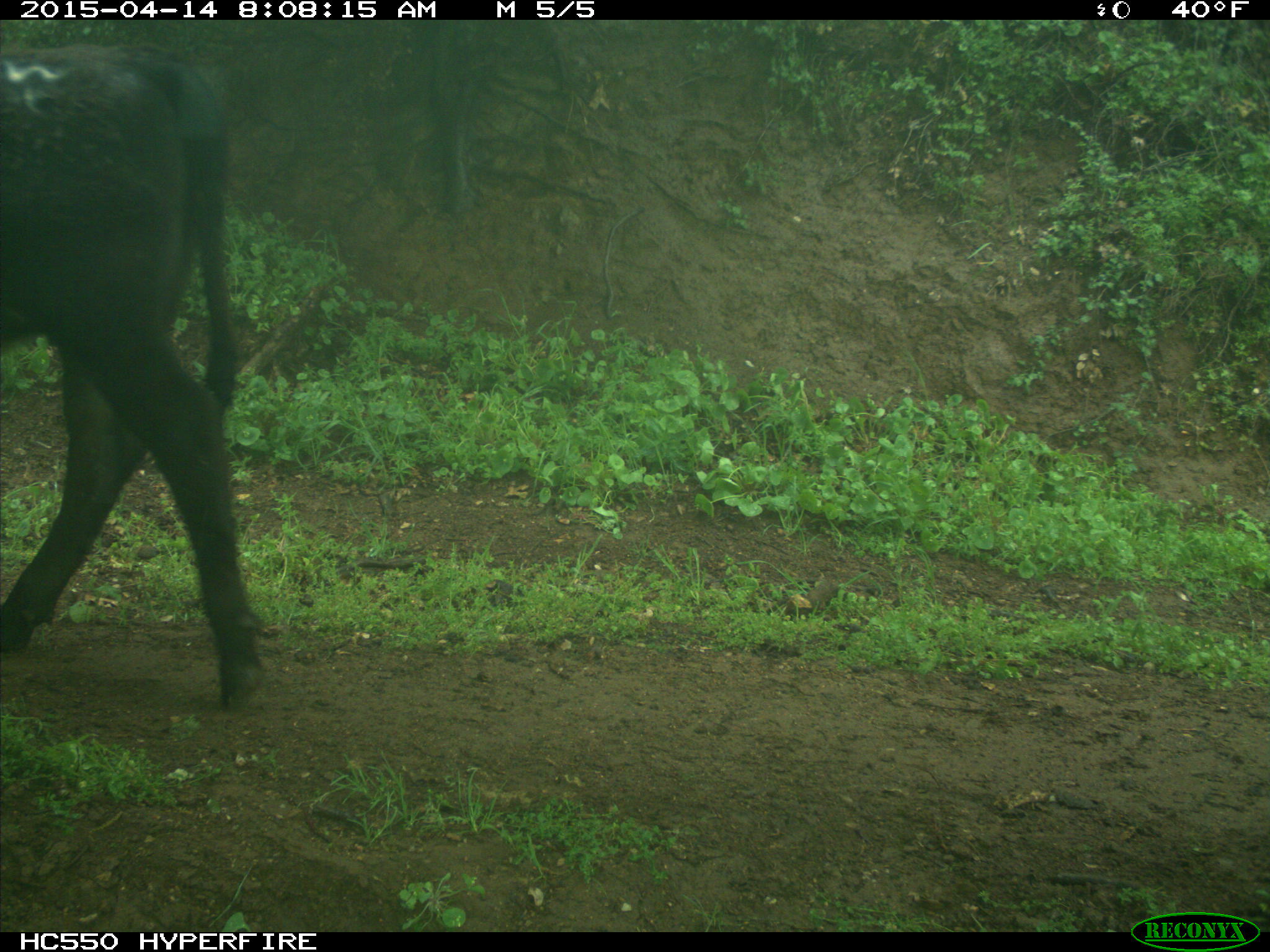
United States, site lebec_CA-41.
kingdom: Animalia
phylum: Chordata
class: Mammalia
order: Artiodactyla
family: Bovidae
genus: Bos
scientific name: Bos taurus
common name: domestic cow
Bos taurus (domestic cow).